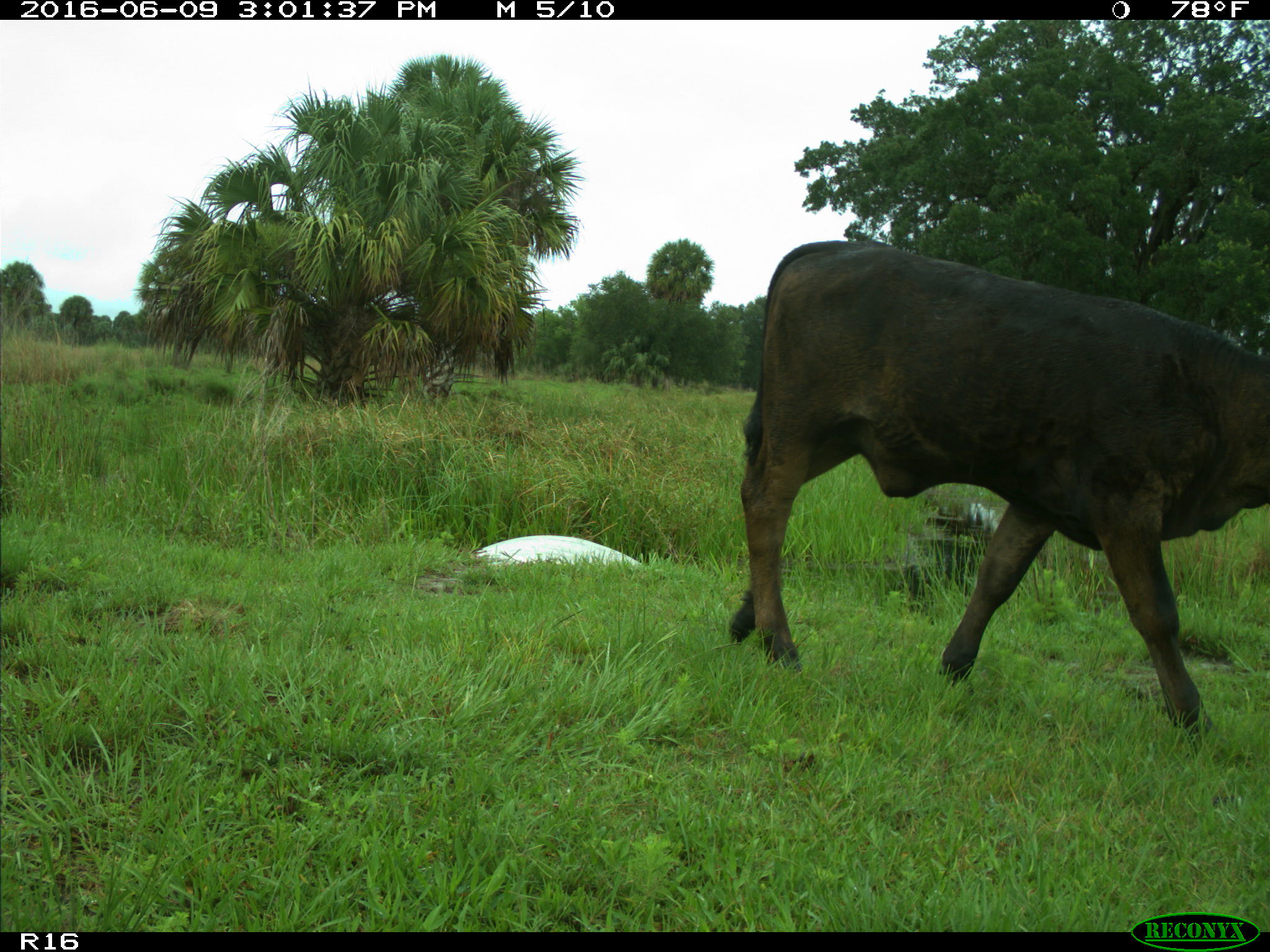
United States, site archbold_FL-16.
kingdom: Animalia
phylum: Chordata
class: Mammalia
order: Artiodactyla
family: Bovidae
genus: Bos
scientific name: Bos taurus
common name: domestic cow